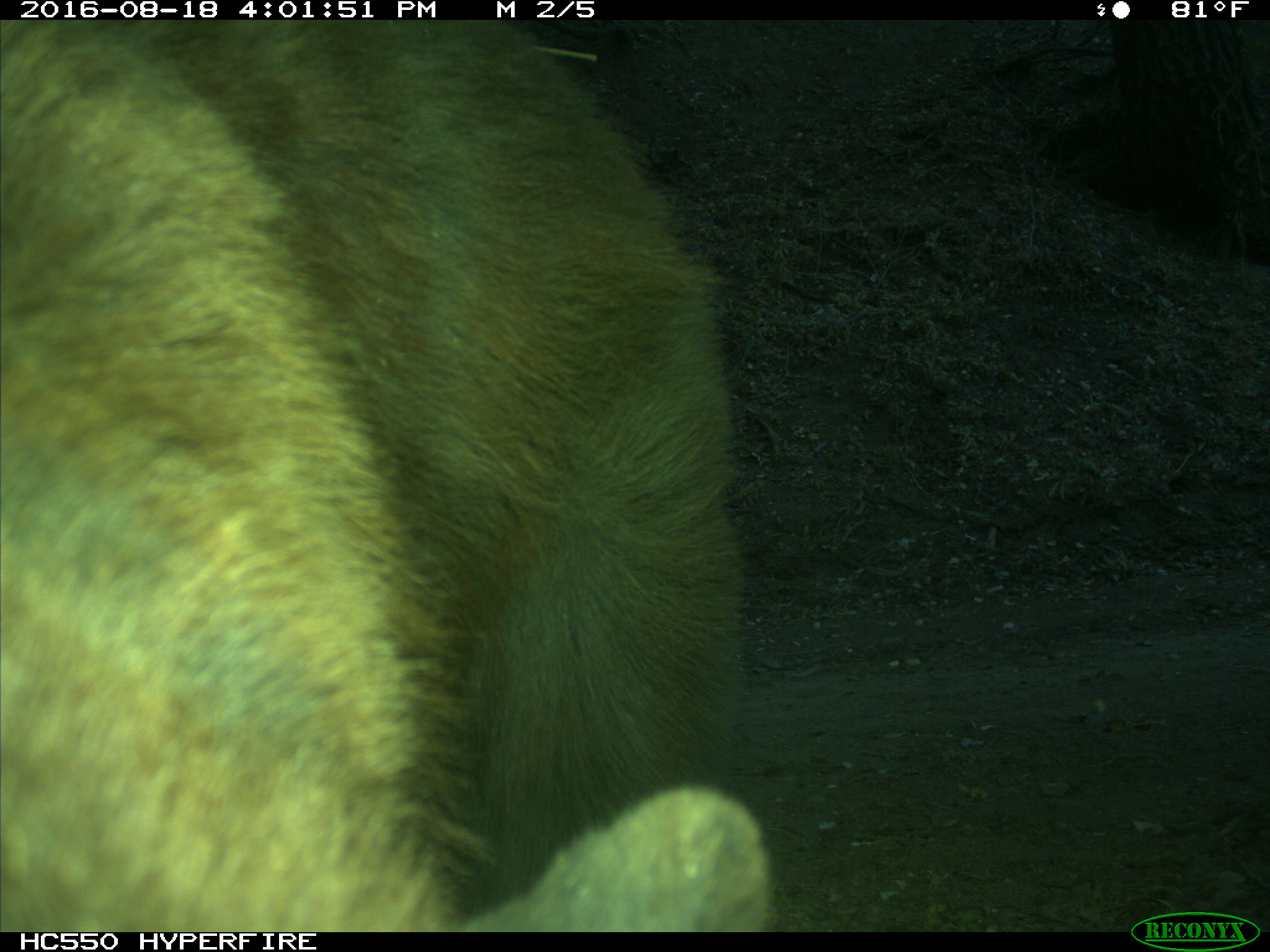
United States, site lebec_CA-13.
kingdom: Animalia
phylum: Chordata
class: Mammalia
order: Carnivora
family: Ursidae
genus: Ursus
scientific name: Ursus americanus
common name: american black bear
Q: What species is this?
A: Ursus americanus (american black bear).